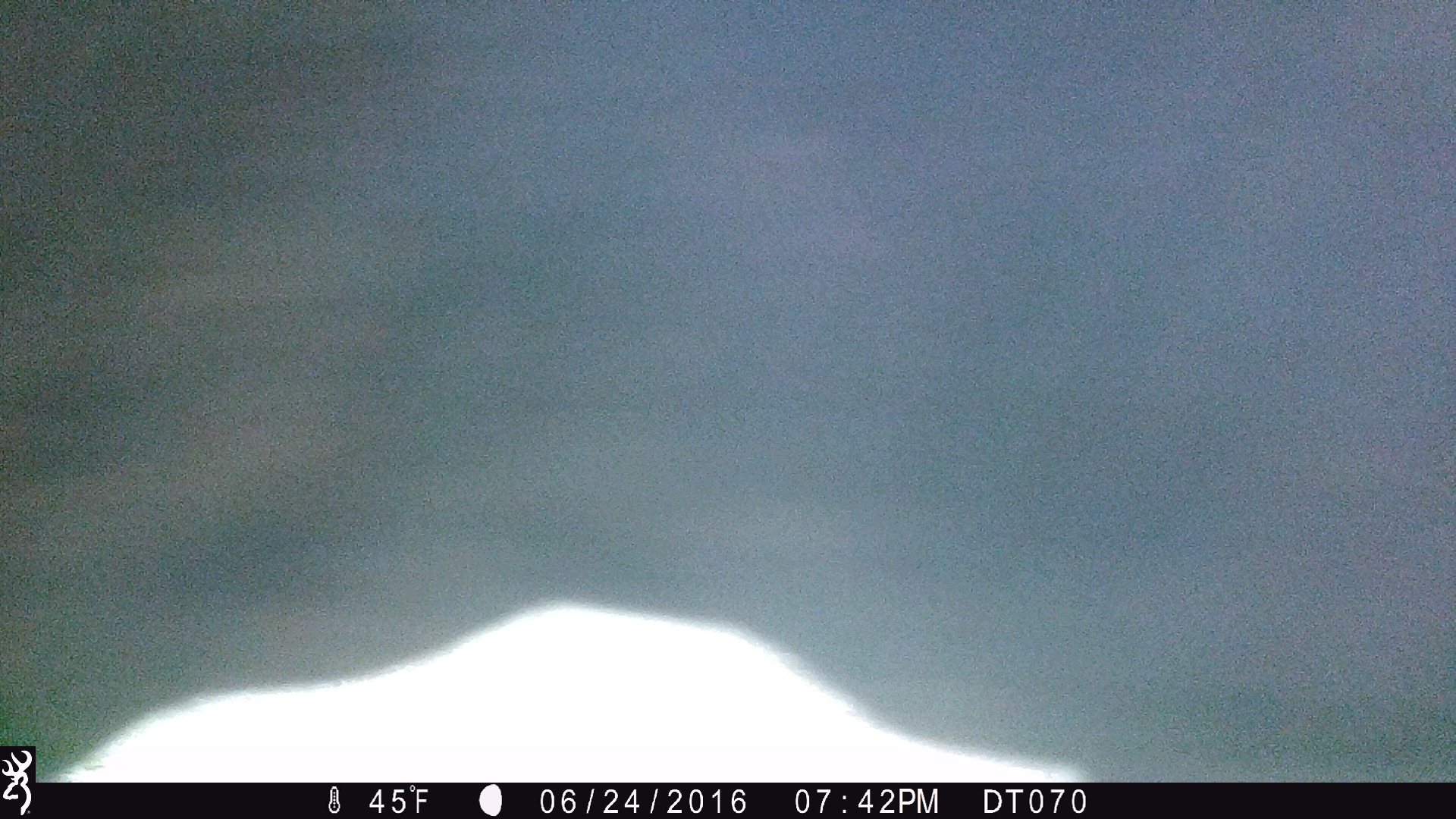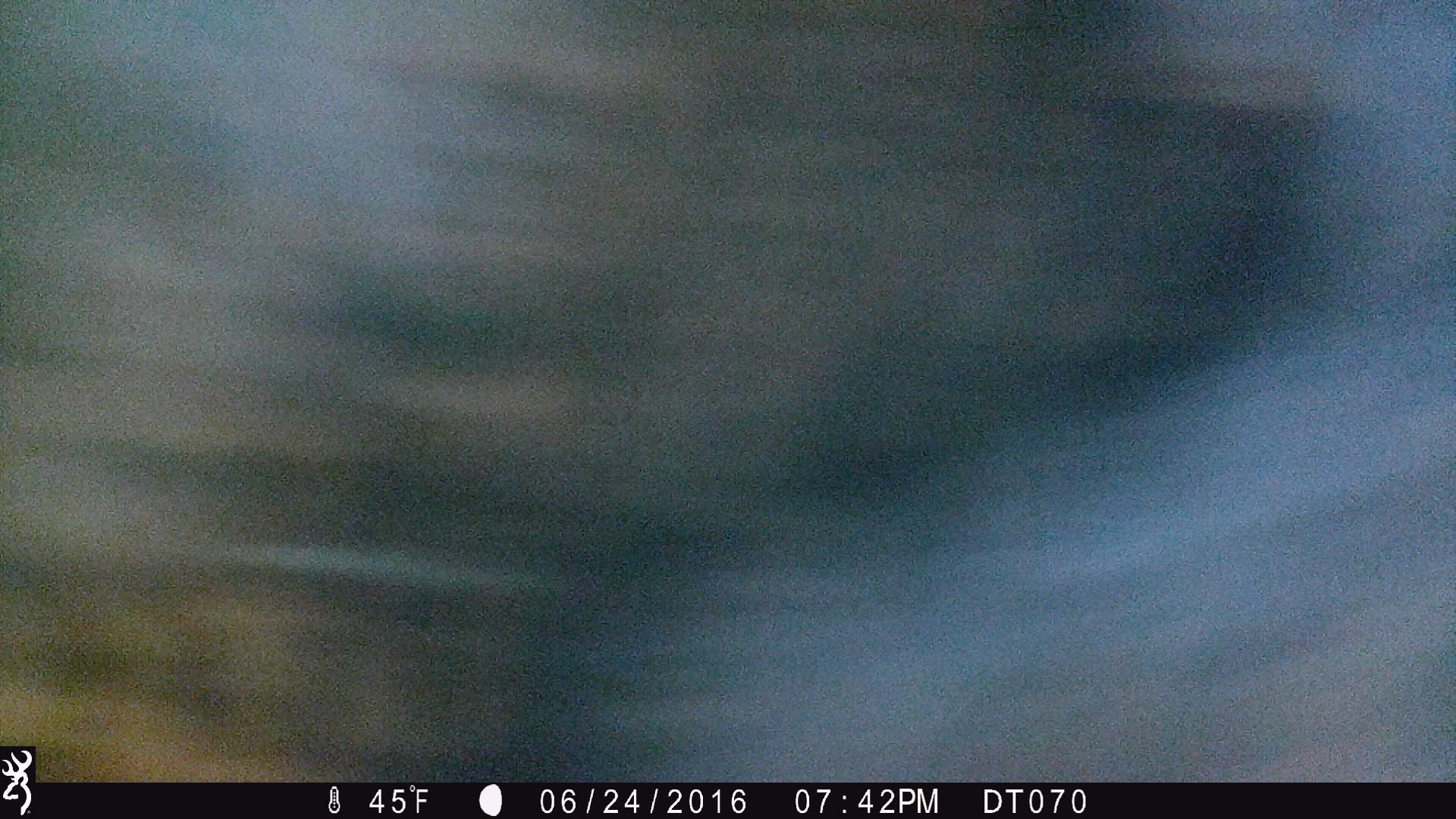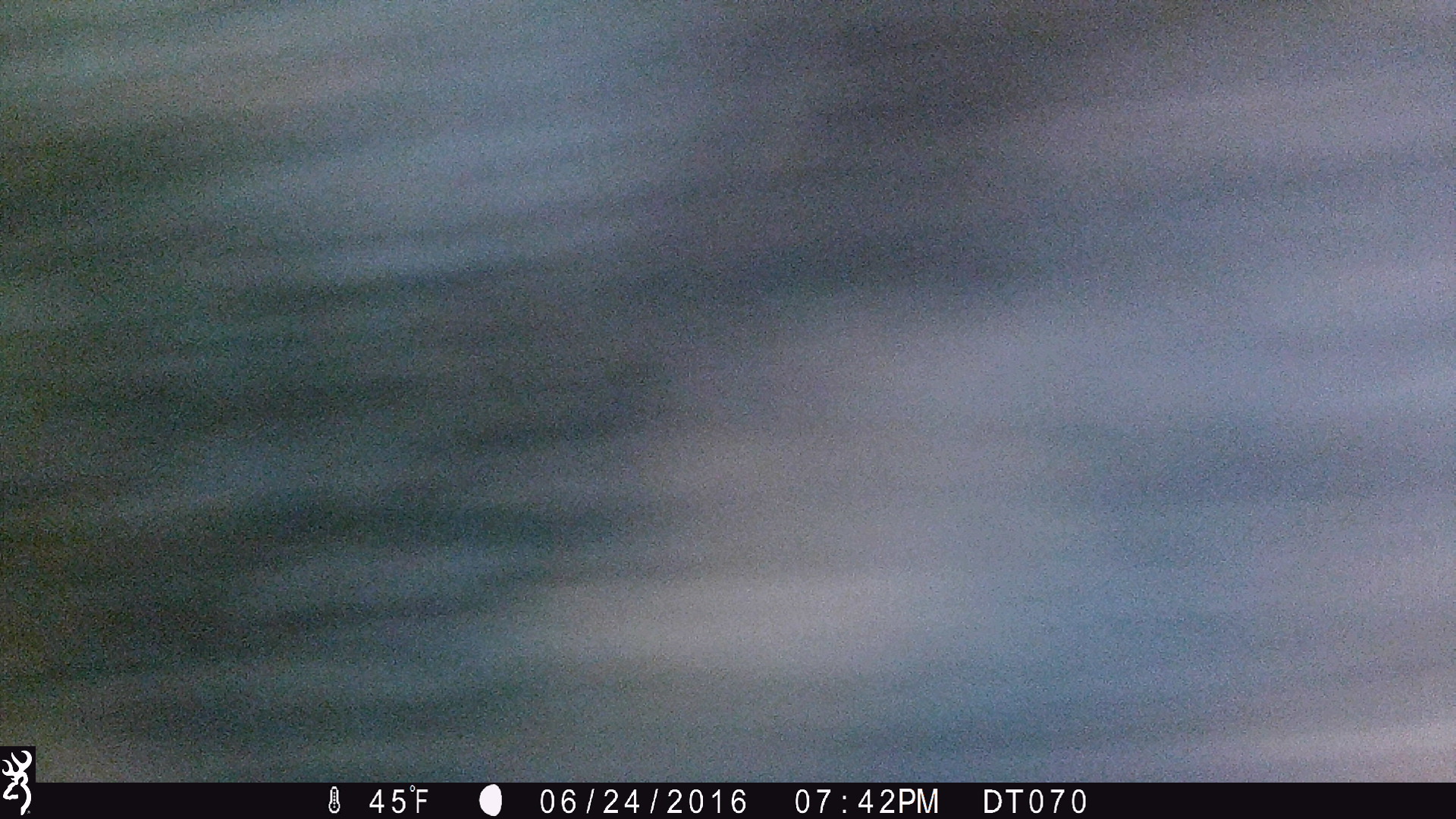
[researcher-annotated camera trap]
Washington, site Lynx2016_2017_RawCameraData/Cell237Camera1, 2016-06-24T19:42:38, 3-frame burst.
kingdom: Animalia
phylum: Chordata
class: Mammalia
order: Artiodactyla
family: Bovidae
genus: Bos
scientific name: Bos taurus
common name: domestic cattle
Domestic cattle (Bos taurus). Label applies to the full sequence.